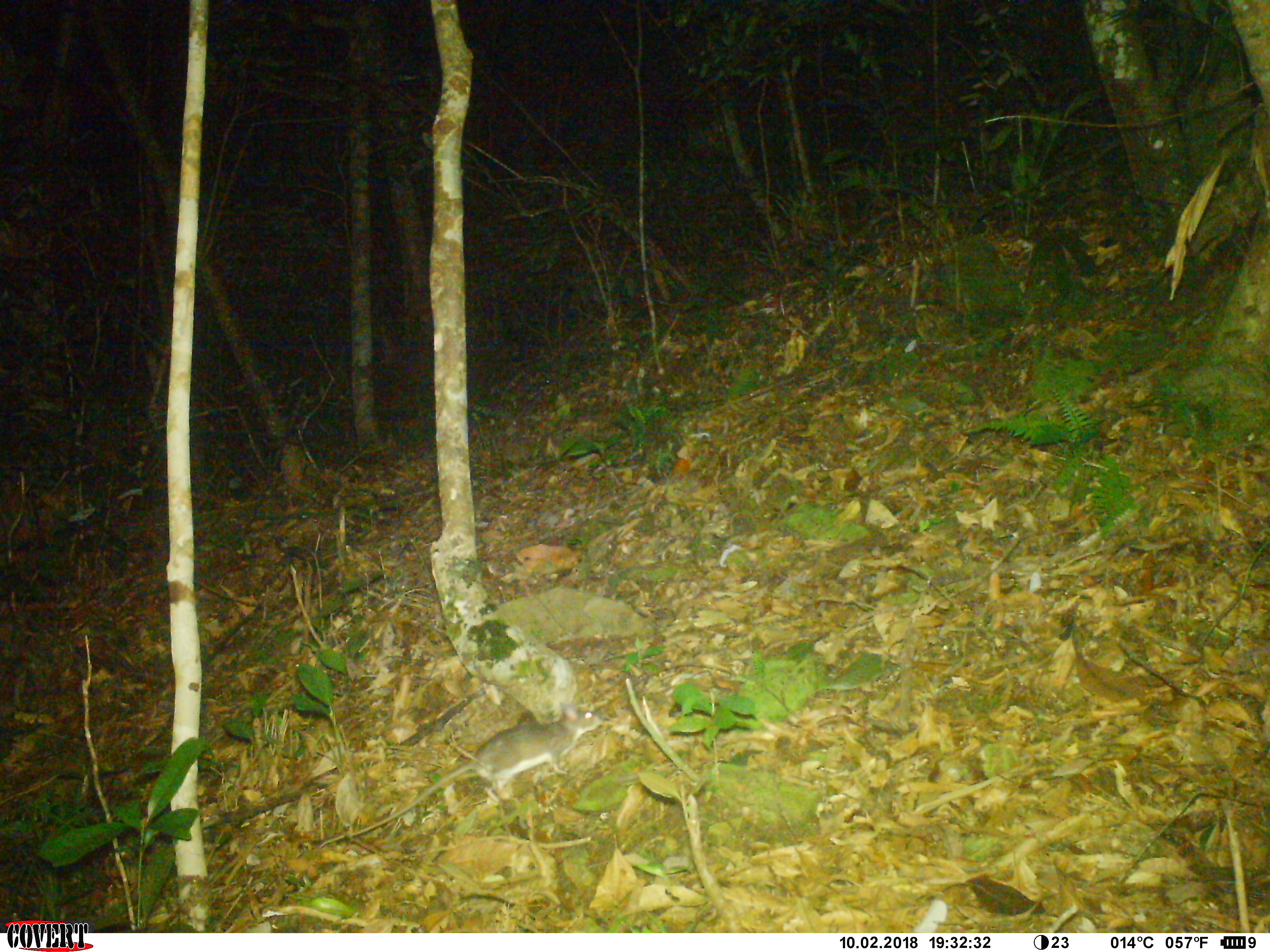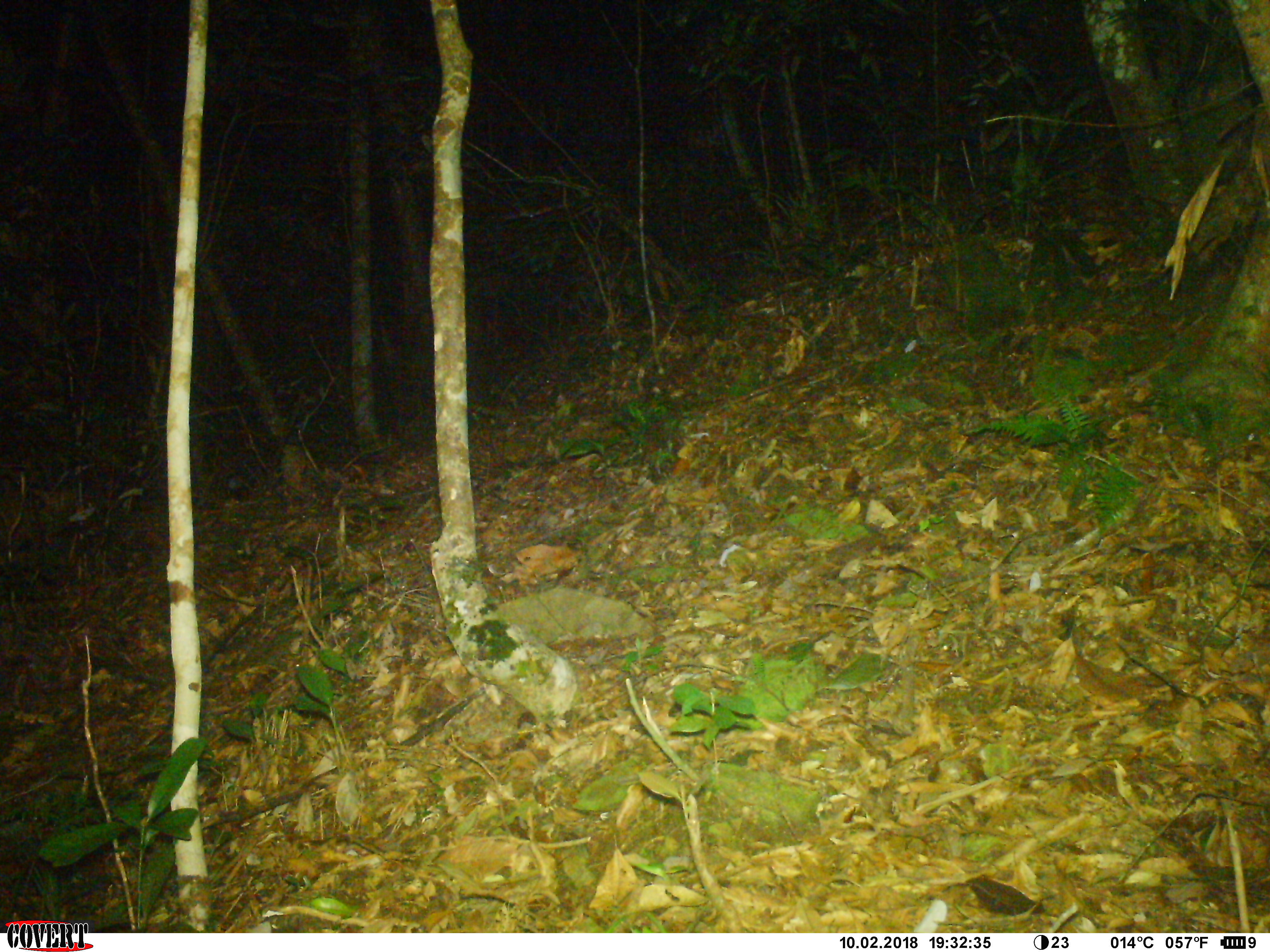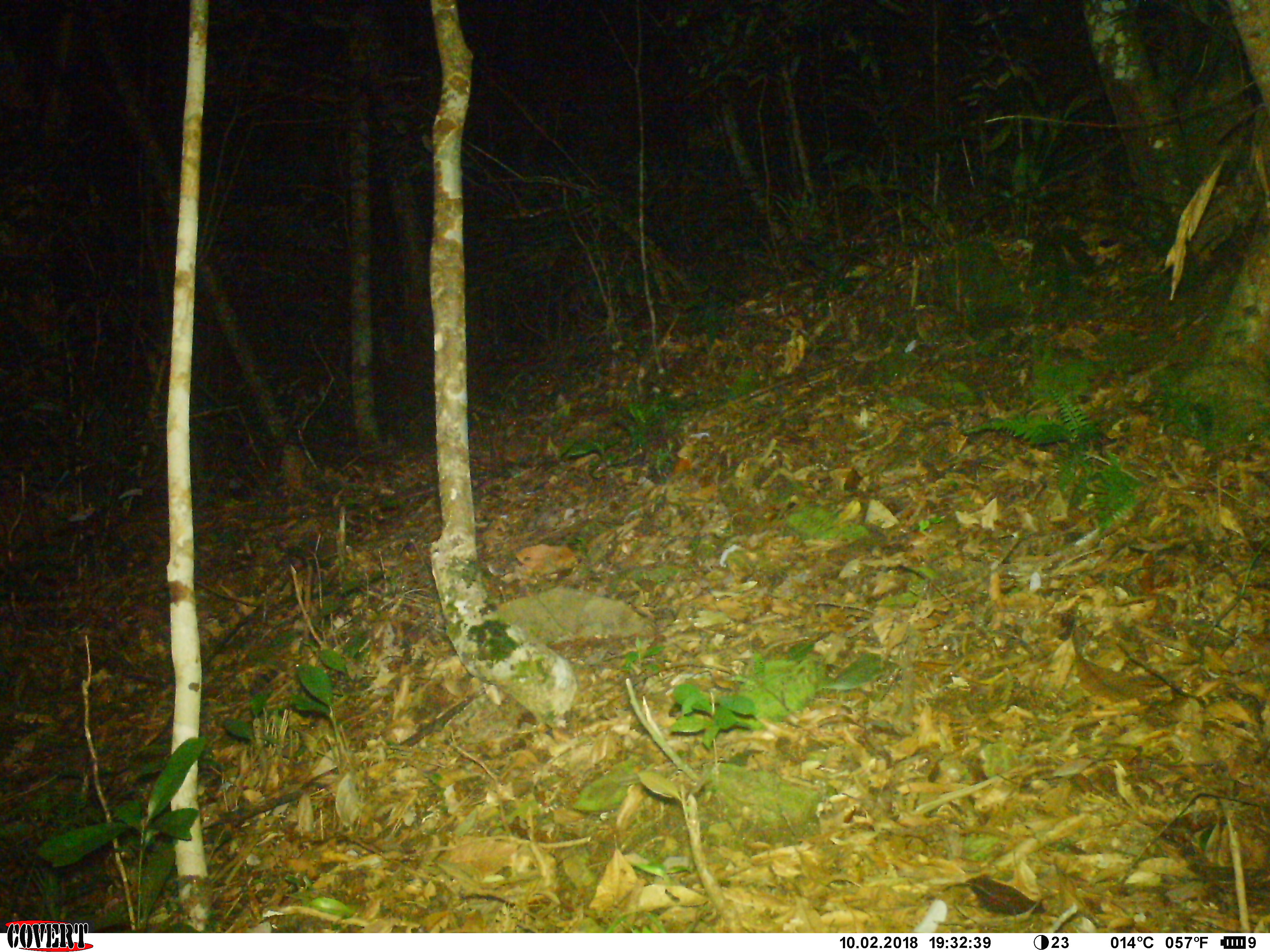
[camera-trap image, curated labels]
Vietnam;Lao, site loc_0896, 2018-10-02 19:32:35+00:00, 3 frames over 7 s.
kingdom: Animalia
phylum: Chordata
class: Mammalia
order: Rodentia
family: Muridae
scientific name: Muridae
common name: old-world mice and rats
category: unidentified murid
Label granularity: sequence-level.